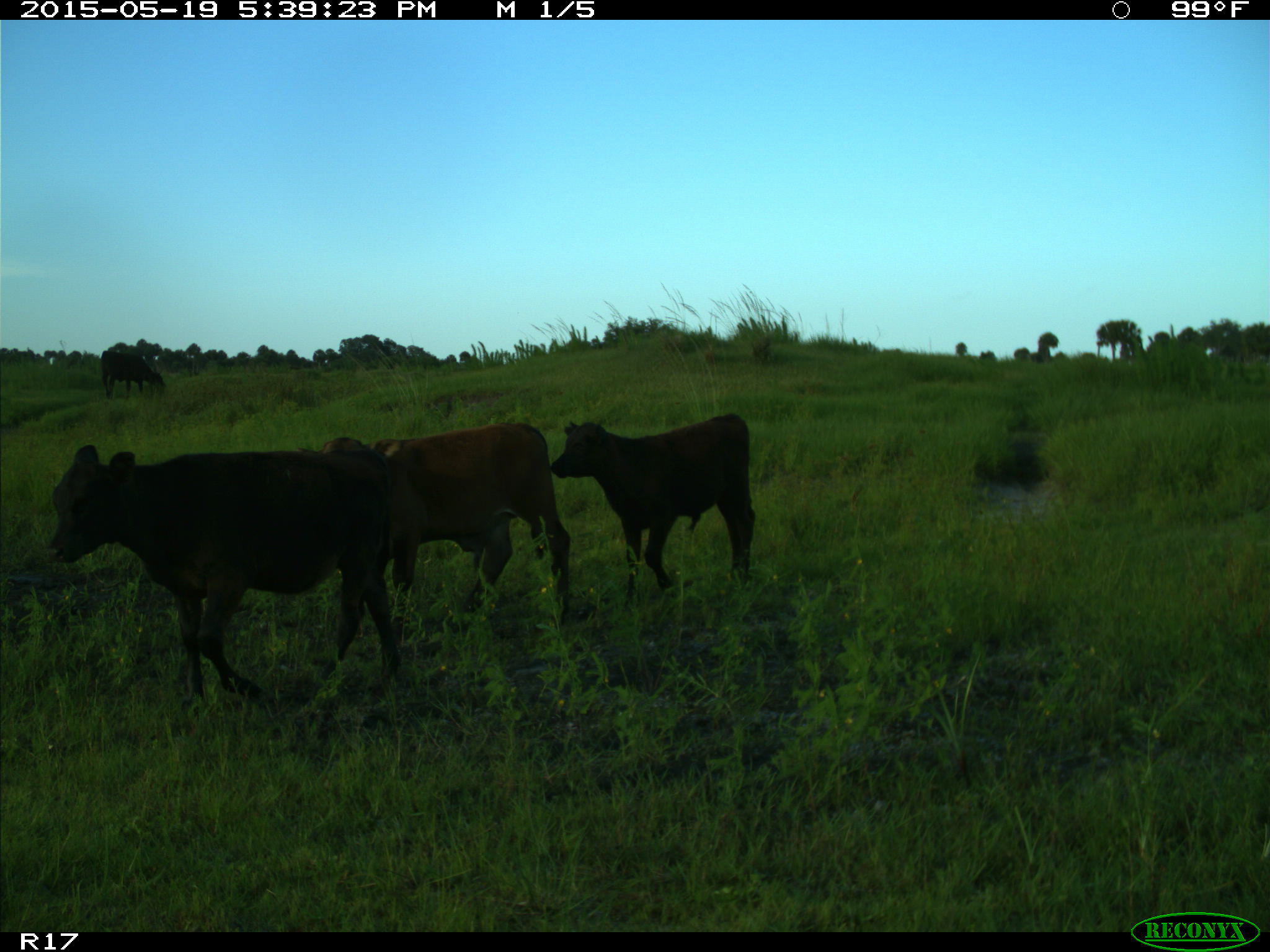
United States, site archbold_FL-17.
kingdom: Animalia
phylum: Chordata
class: Mammalia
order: Artiodactyla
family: Bovidae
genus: Bos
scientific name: Bos taurus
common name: domestic cow